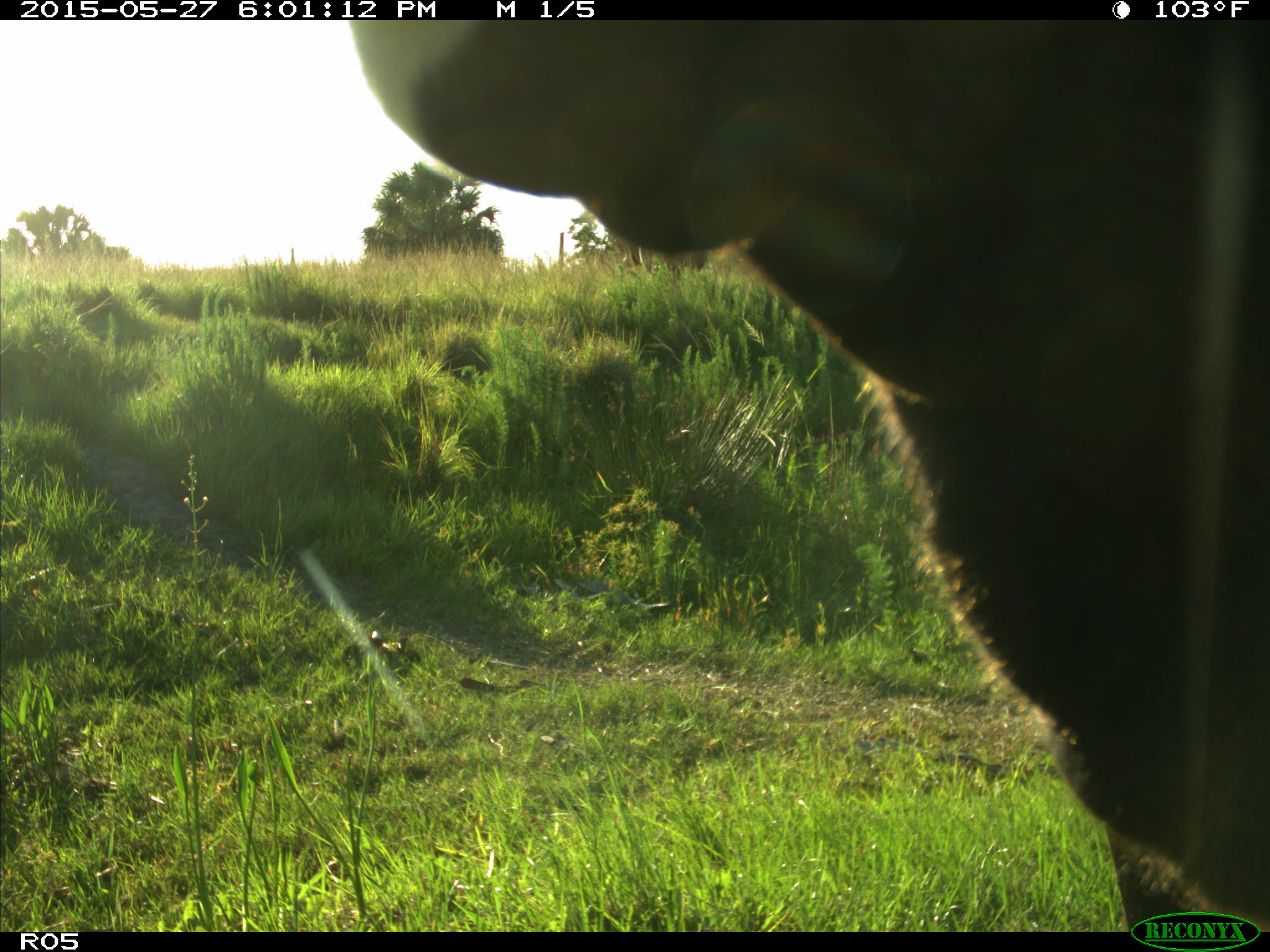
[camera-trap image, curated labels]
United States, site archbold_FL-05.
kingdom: Animalia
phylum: Chordata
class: Mammalia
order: Artiodactyla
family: Bovidae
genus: Bos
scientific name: Bos taurus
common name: domestic cow